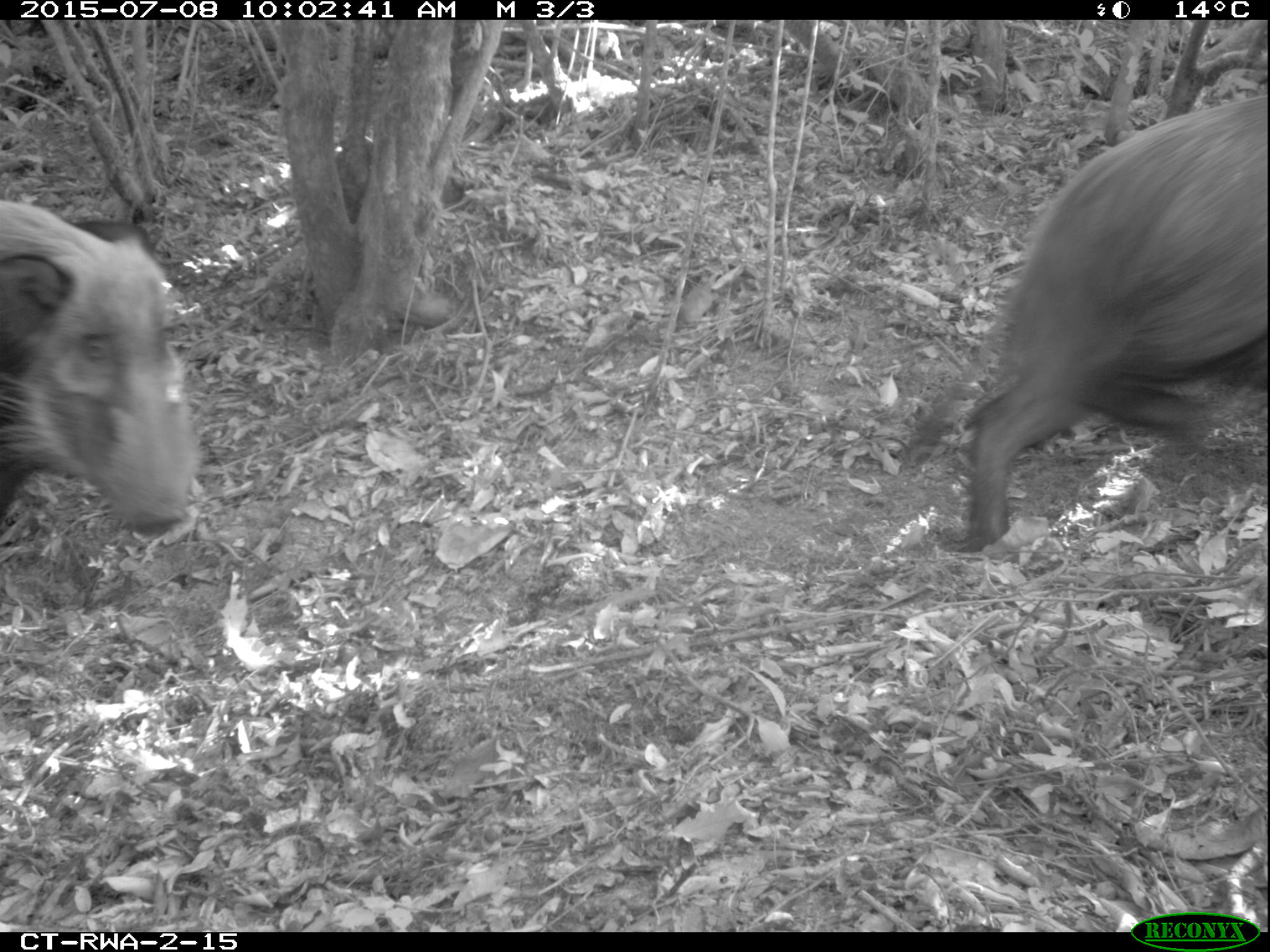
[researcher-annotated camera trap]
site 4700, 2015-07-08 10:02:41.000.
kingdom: Animalia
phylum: Chordata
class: Mammalia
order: Artiodactyla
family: Suidae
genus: Potamochoerus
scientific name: Potamochoerus larvatus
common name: bushpig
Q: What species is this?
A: Potamochoerus larvatus (bushpig).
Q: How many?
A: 2.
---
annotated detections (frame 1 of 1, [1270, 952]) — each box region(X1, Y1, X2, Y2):
potamochoerus larvatus: region(896, 91, 1270, 554); region(0, 201, 209, 558)